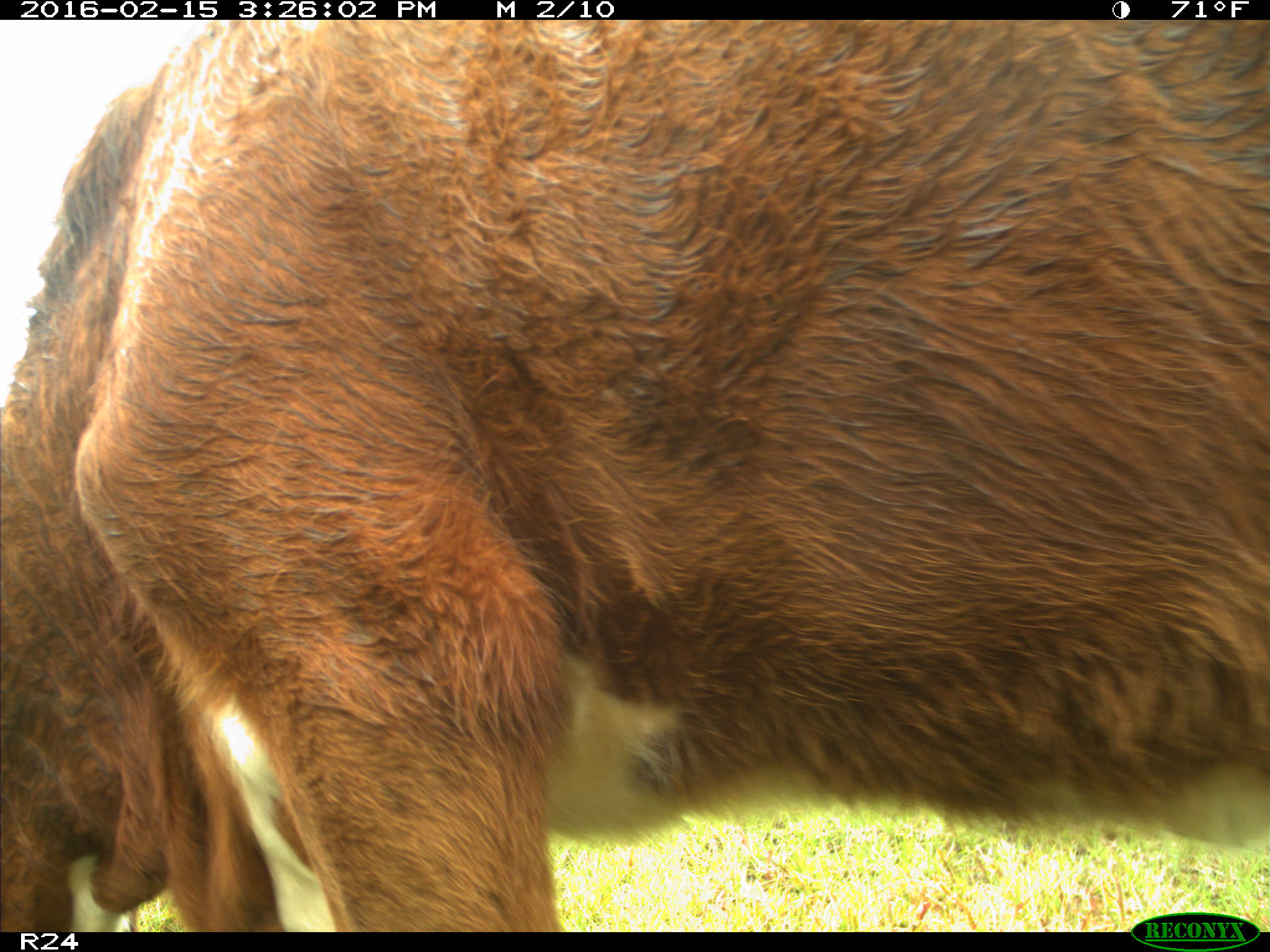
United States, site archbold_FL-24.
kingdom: Animalia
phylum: Chordata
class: Mammalia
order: Artiodactyla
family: Bovidae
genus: Bos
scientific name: Bos taurus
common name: domestic cow